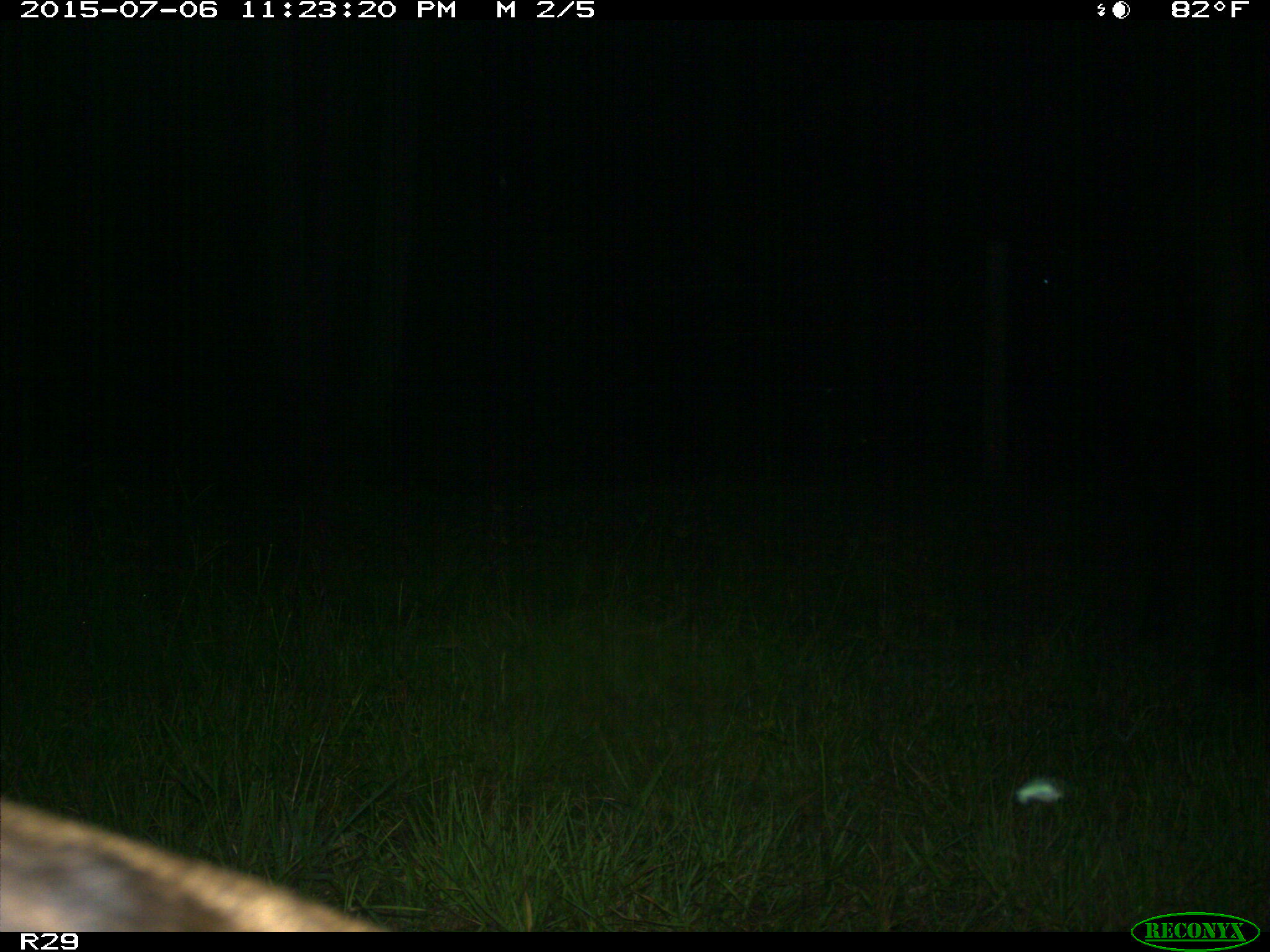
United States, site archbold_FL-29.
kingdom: Animalia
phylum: Chordata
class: Mammalia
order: Artiodactyla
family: Bovidae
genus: Bos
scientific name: Bos taurus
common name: domestic cow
Bos taurus (domestic cow).